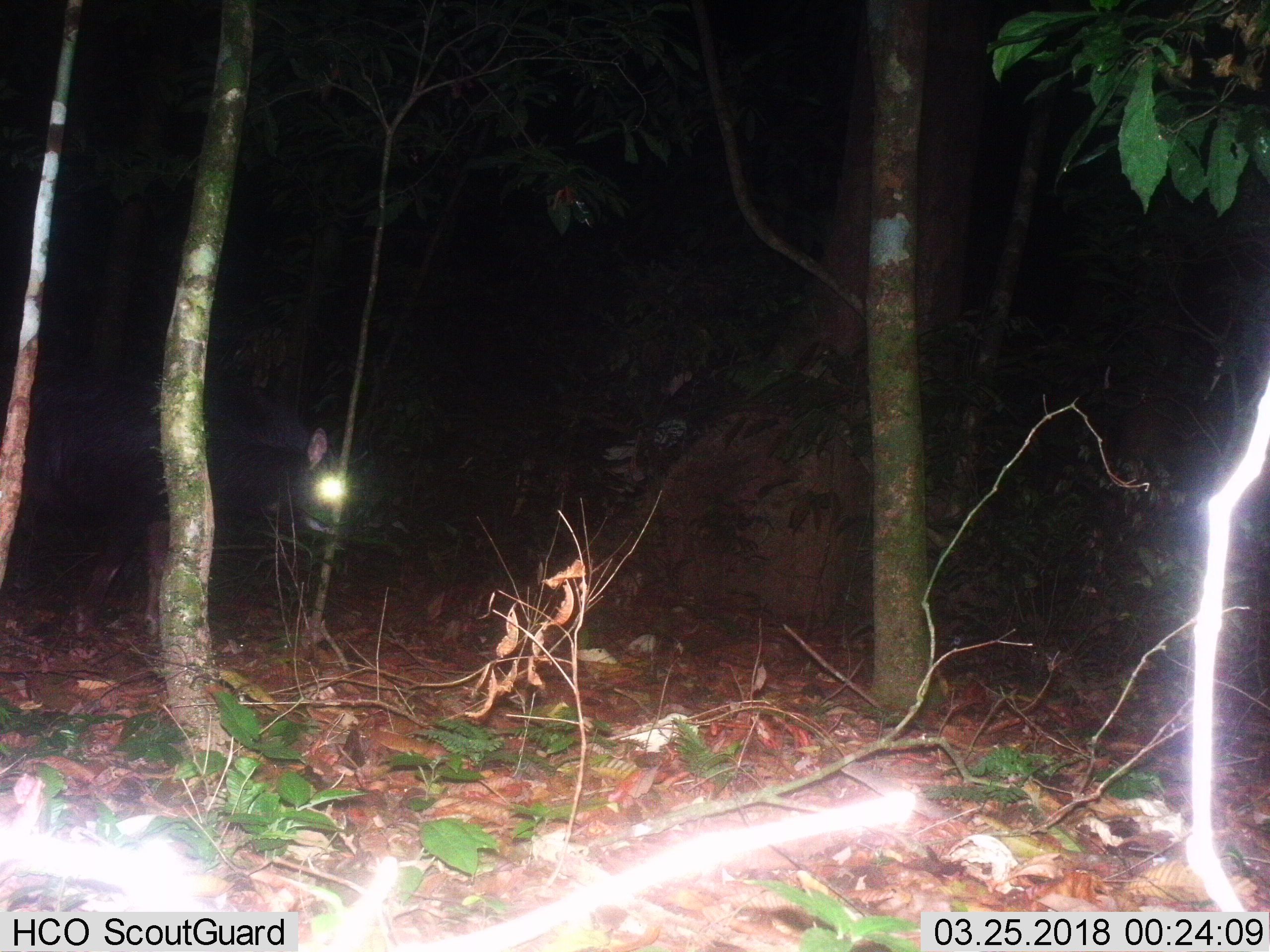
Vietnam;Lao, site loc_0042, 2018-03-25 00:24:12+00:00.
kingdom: Animalia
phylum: Chordata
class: Mammalia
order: Artiodactyla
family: Bovidae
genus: Capricornis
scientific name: Capricornis sumatraensis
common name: chinese serow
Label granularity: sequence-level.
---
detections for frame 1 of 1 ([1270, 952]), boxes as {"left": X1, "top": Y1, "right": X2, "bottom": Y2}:
chinese serow: {"left": 0, "top": 355, "right": 337, "bottom": 640}